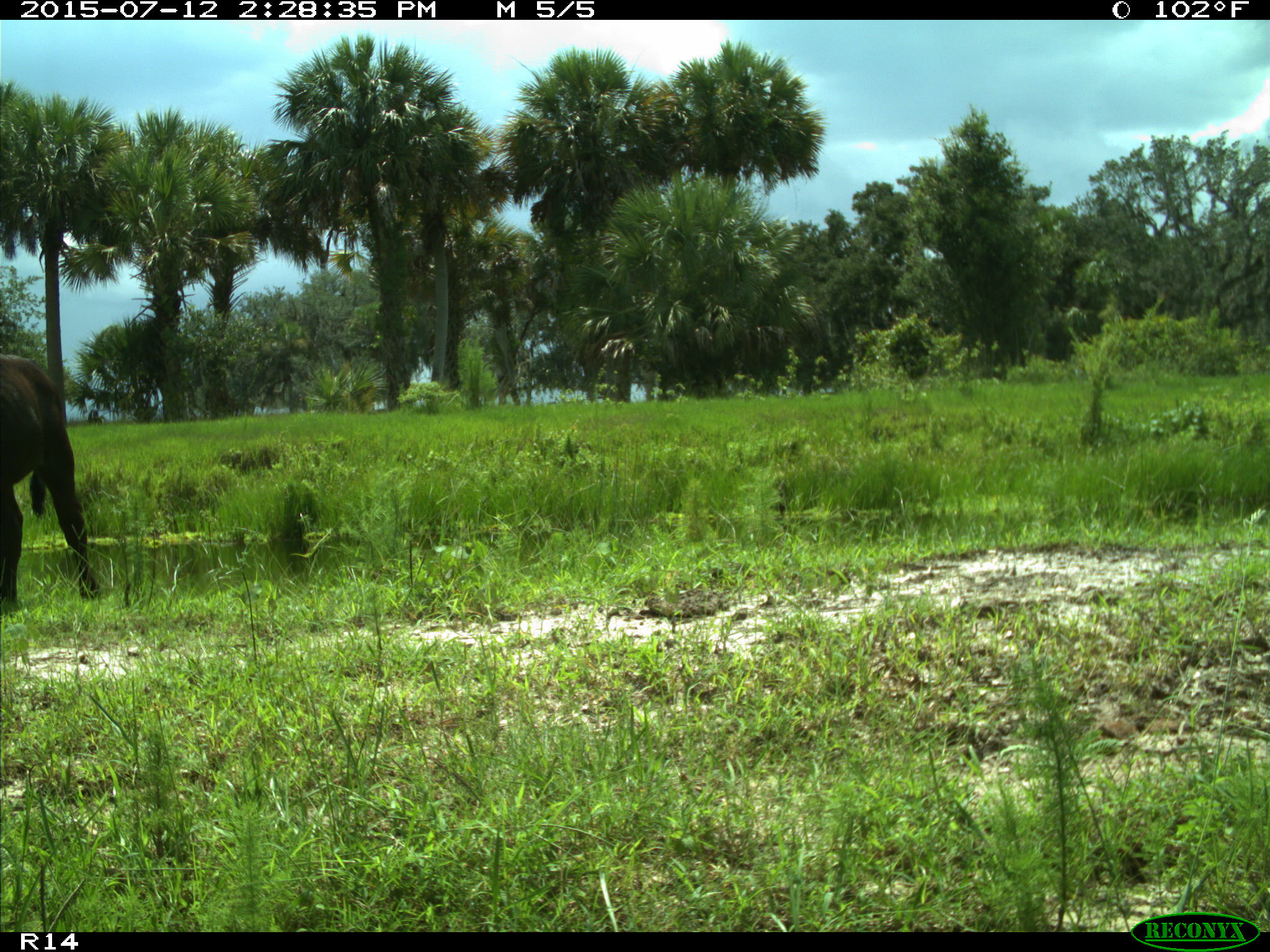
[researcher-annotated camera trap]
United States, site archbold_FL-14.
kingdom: Animalia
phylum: Chordata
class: Mammalia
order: Artiodactyla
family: Bovidae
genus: Bos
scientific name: Bos taurus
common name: domestic cow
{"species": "Bos taurus (domestic cow)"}